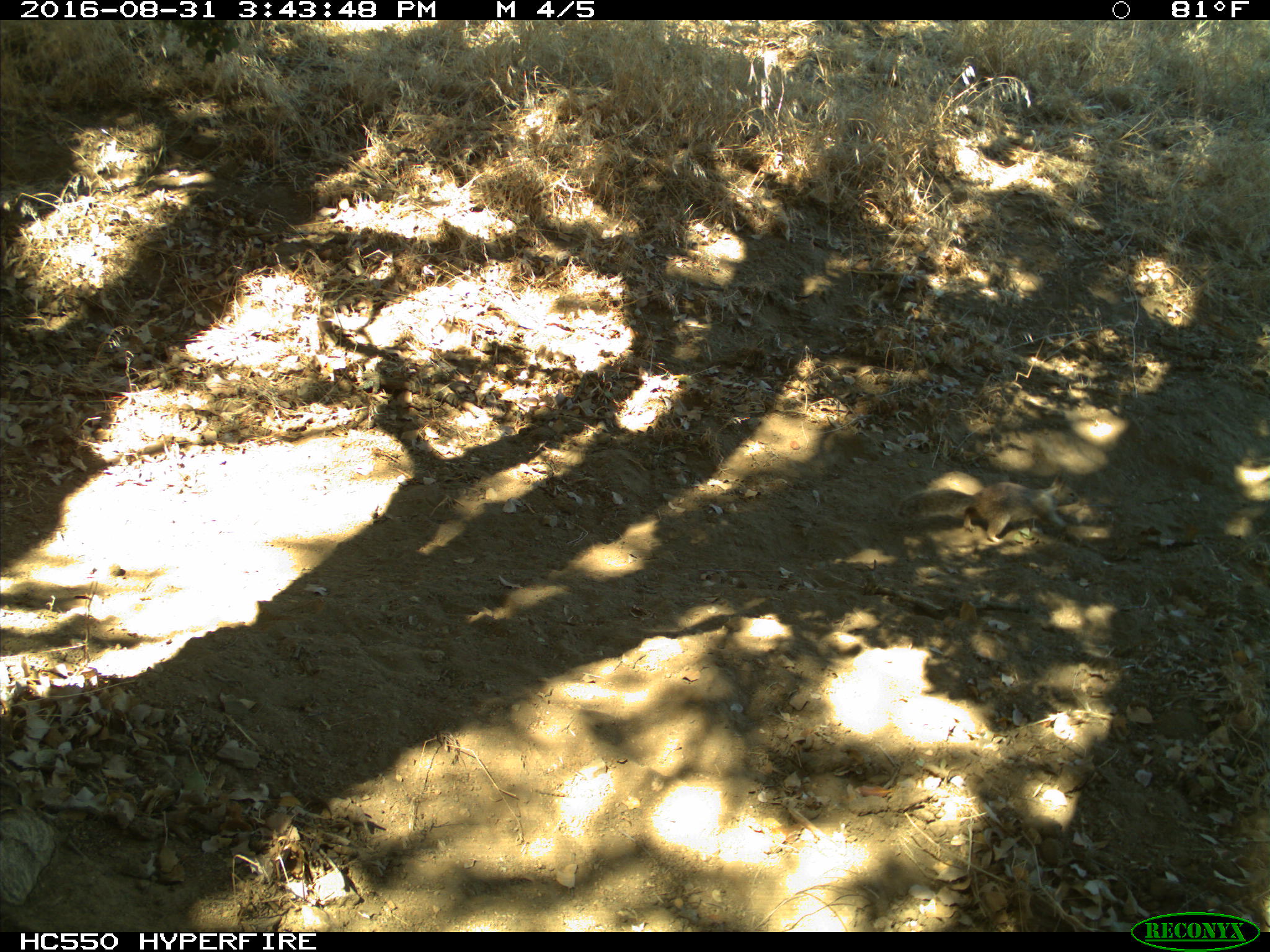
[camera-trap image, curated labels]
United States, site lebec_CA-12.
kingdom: Animalia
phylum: Chordata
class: Mammalia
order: Rodentia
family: Sciuridae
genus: Otospermophilus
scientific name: Otospermophilus beecheyi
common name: california ground squirrel